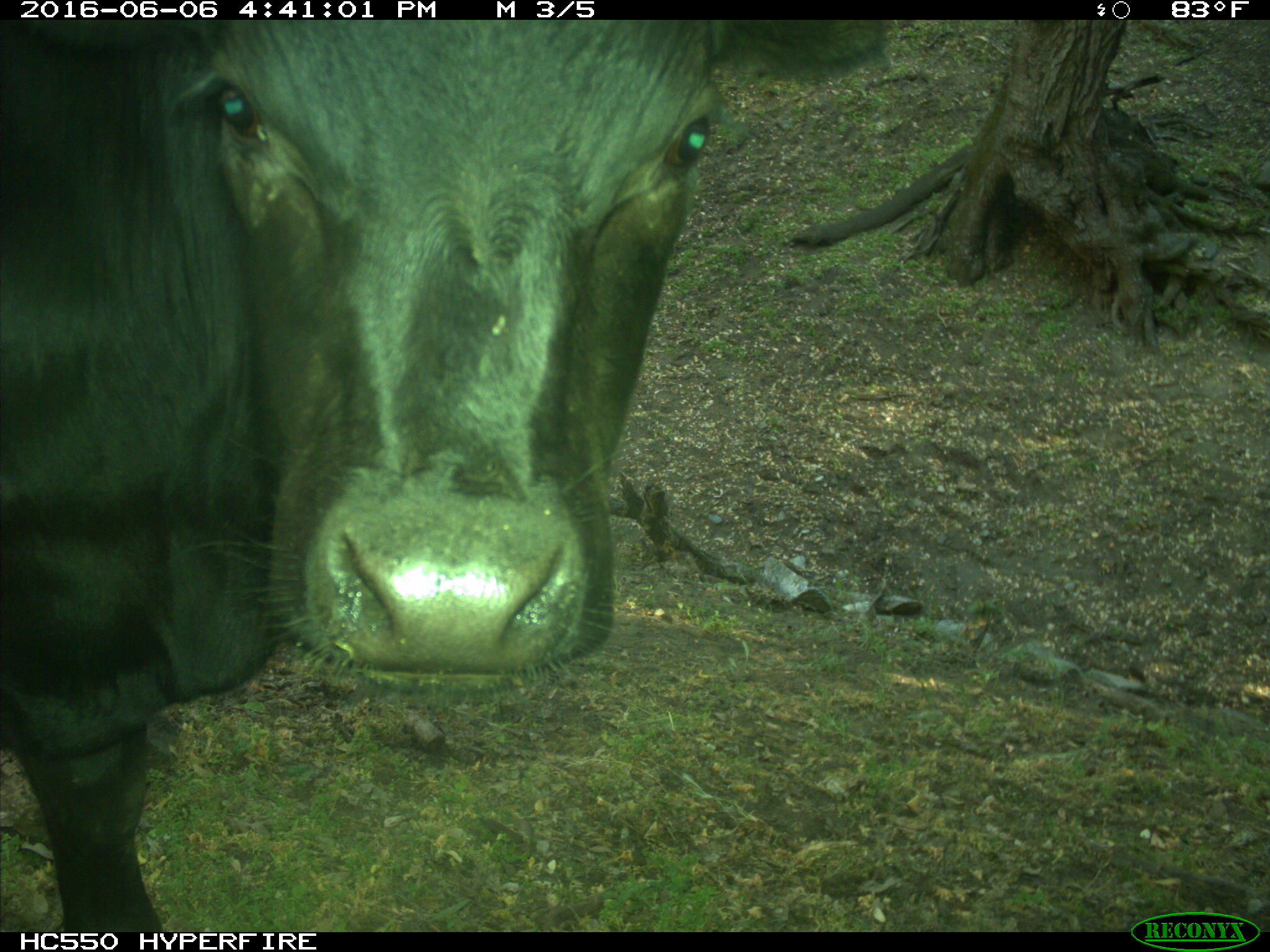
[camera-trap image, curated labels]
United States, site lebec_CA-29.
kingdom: Animalia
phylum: Chordata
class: Mammalia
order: Artiodactyla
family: Bovidae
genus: Bos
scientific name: Bos taurus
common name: domestic cow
Bos taurus (domestic cow).